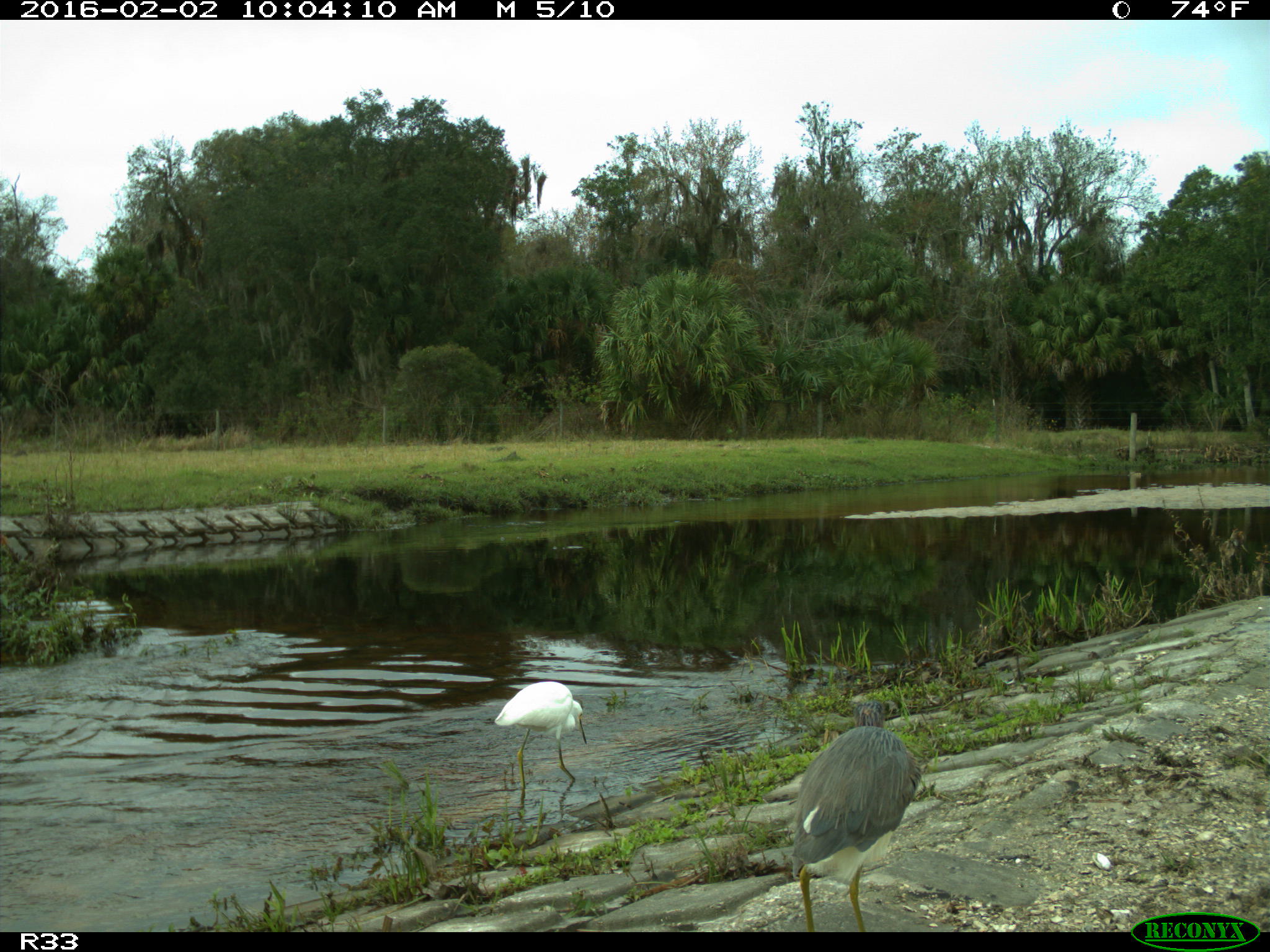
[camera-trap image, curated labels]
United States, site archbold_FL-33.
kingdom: Animalia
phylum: Chordata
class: Aves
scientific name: Aves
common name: birds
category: unidentified bird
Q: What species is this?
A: Unidentified bird (birds) (Aves).